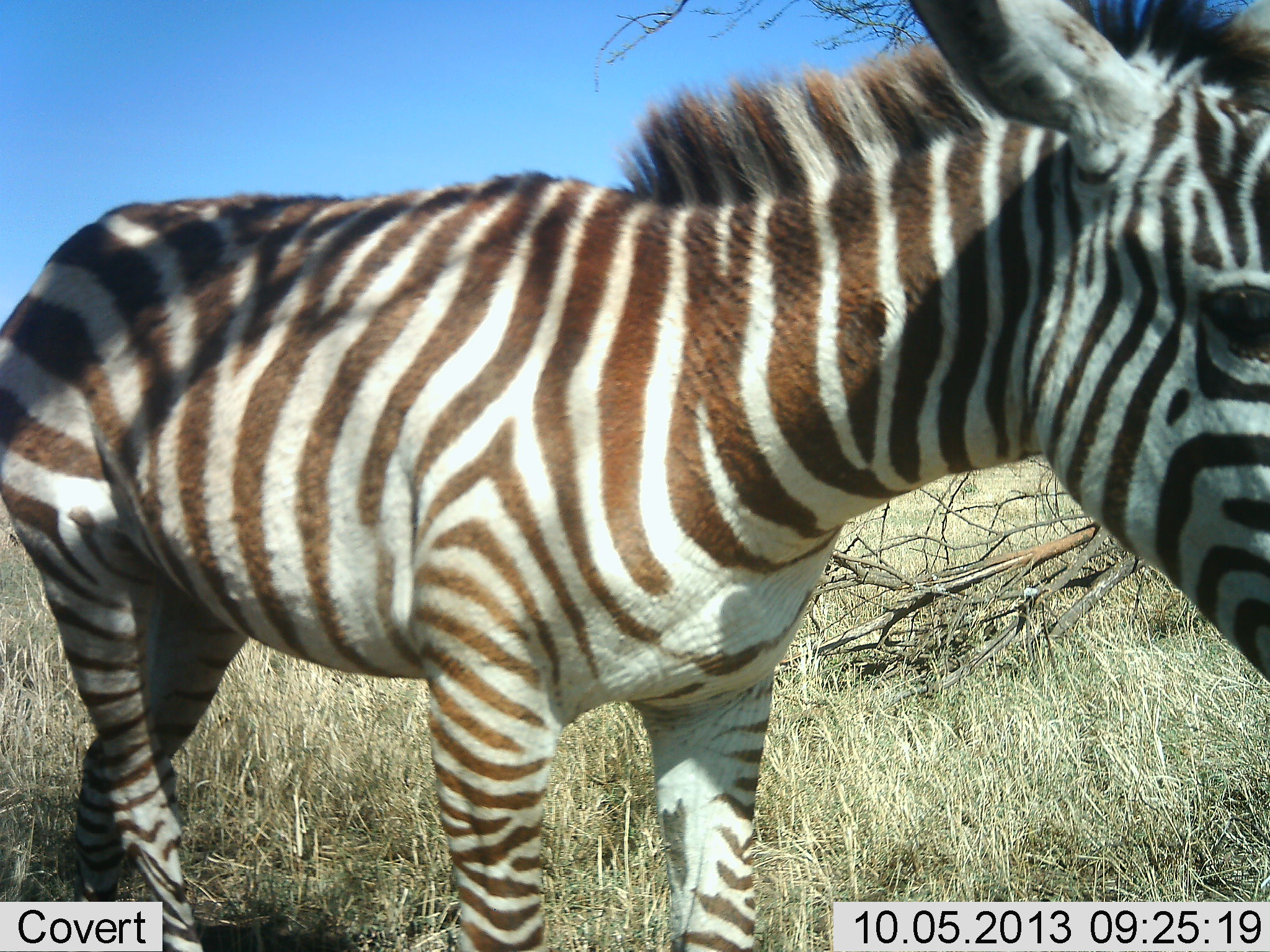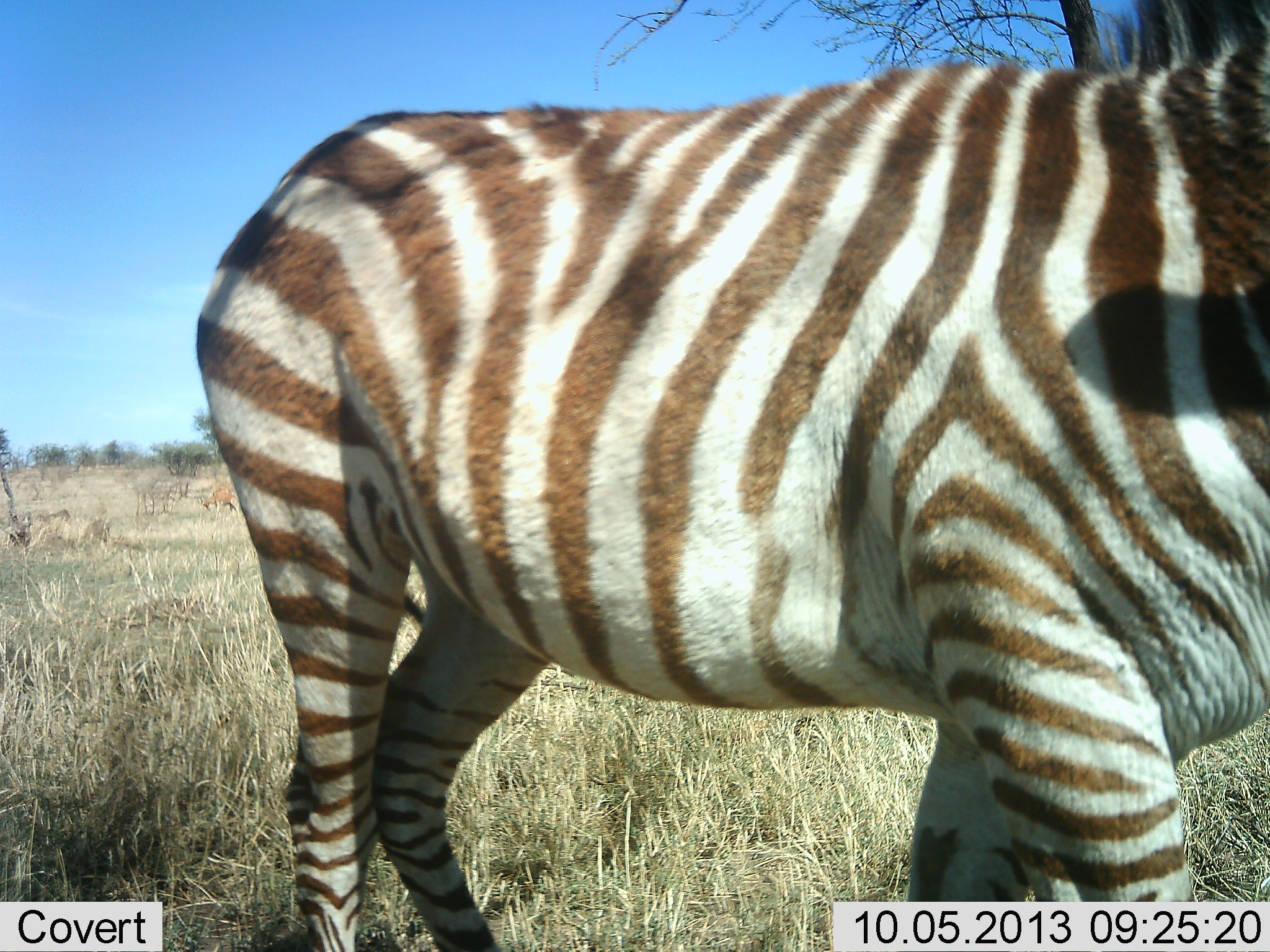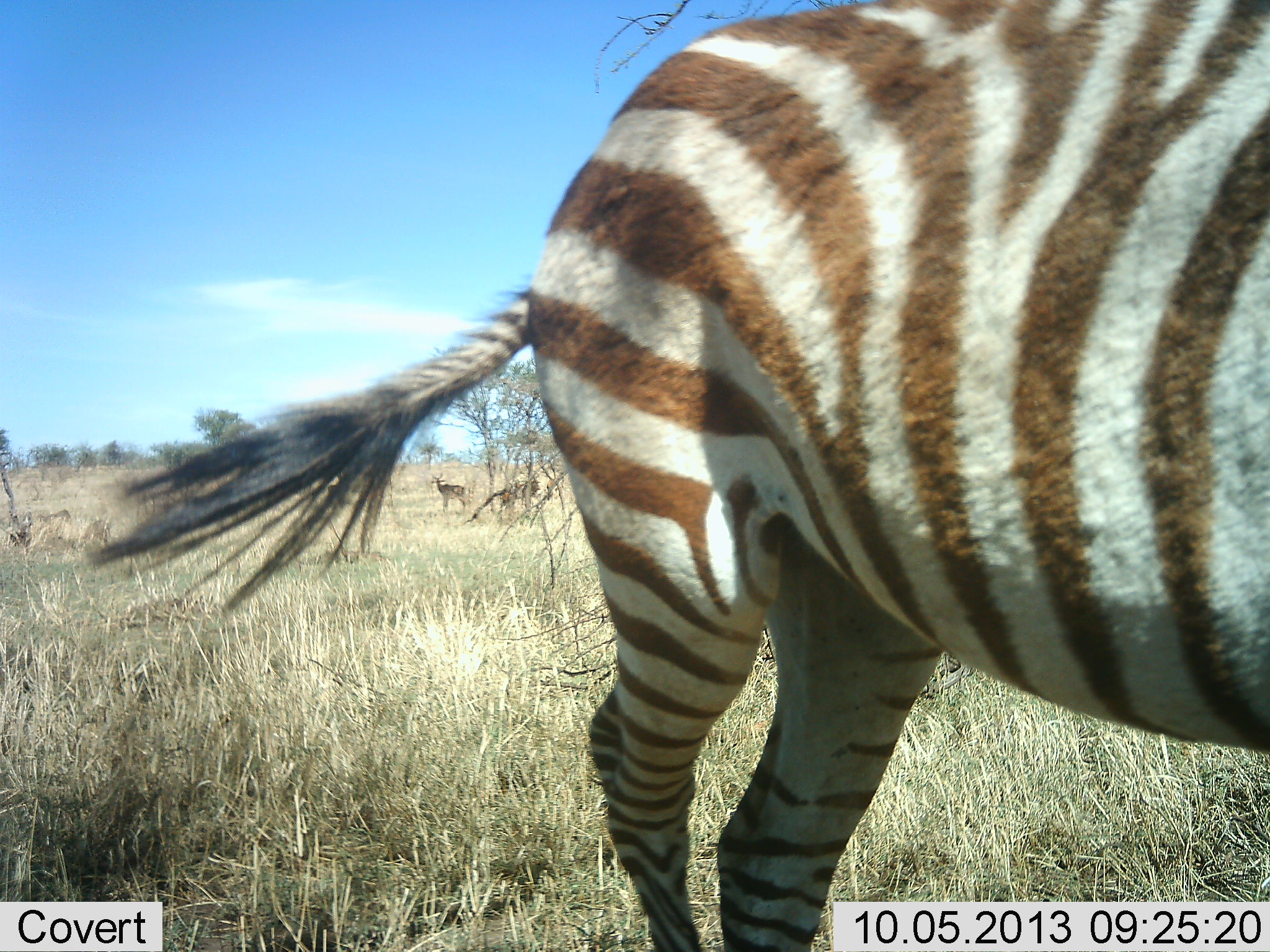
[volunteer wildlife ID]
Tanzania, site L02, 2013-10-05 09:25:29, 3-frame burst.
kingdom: Animalia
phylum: Chordata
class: Mammalia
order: Perissodactyla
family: Equidae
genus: Equus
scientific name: Equus quagga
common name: plains zebra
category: zebra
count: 1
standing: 11%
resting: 0%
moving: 92%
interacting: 0%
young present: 11%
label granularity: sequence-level